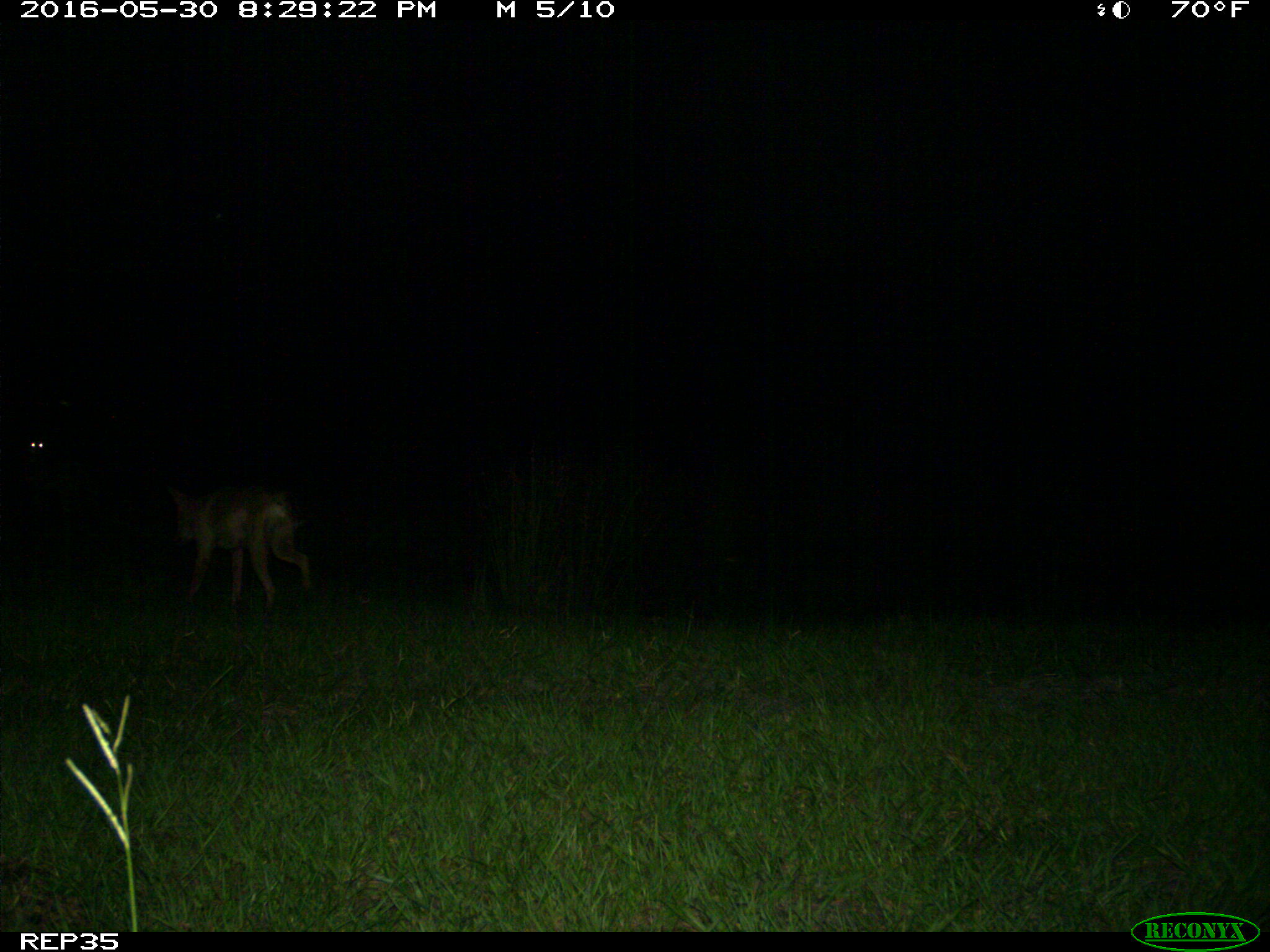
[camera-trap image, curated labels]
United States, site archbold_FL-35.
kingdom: Animalia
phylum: Chordata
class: Mammalia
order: Carnivora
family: Canidae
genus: Canis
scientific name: Canis latrans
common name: coyote